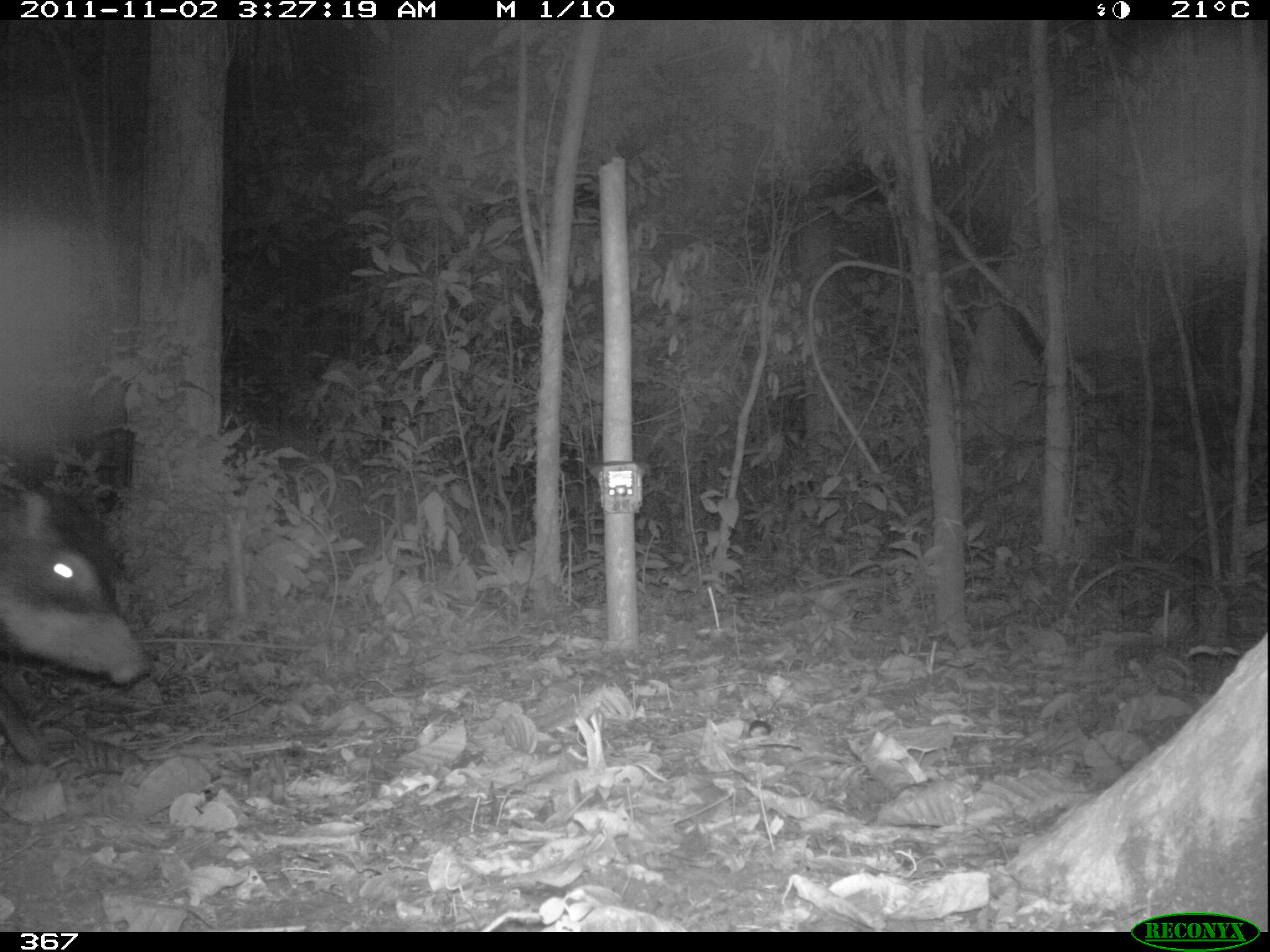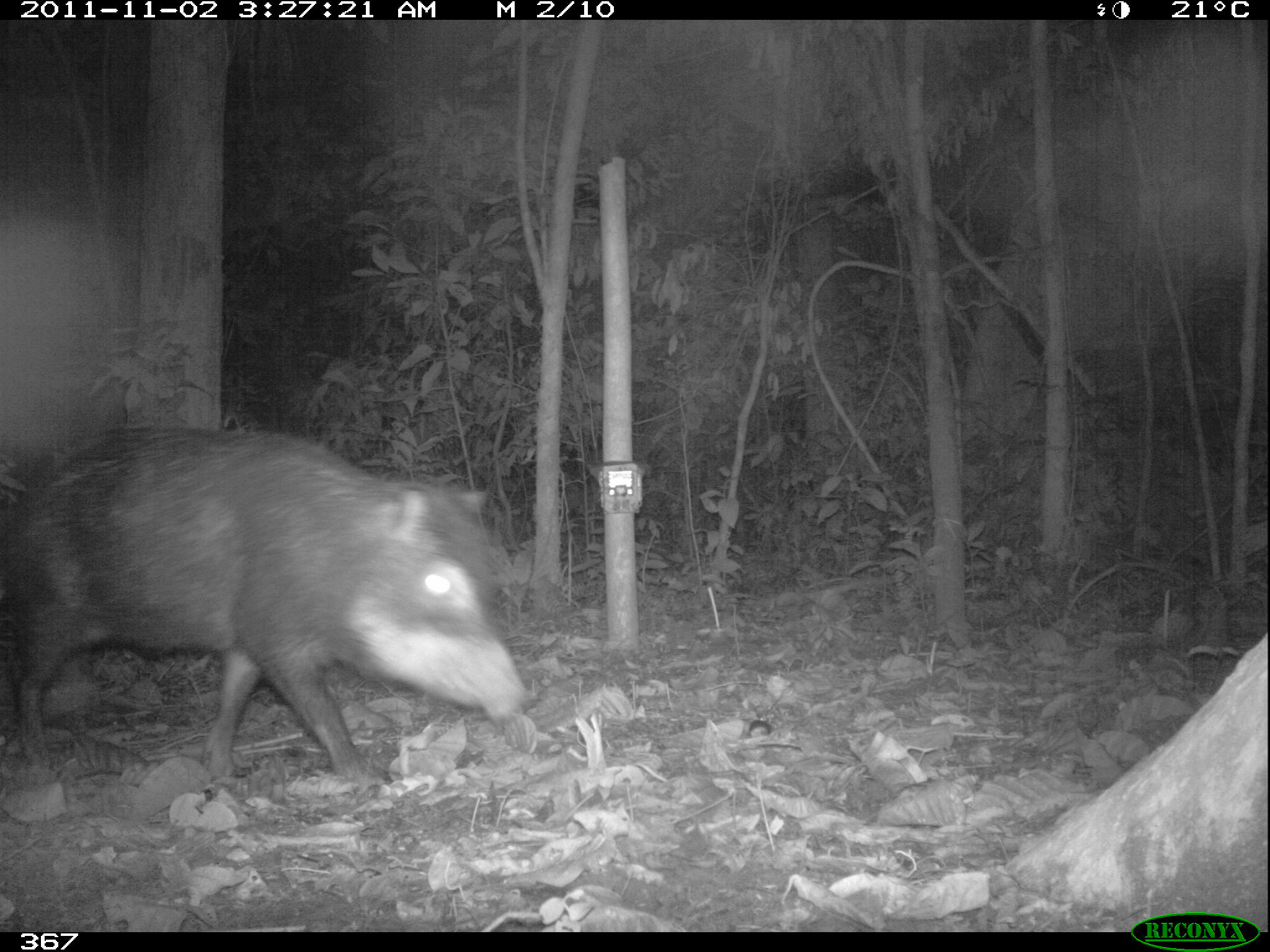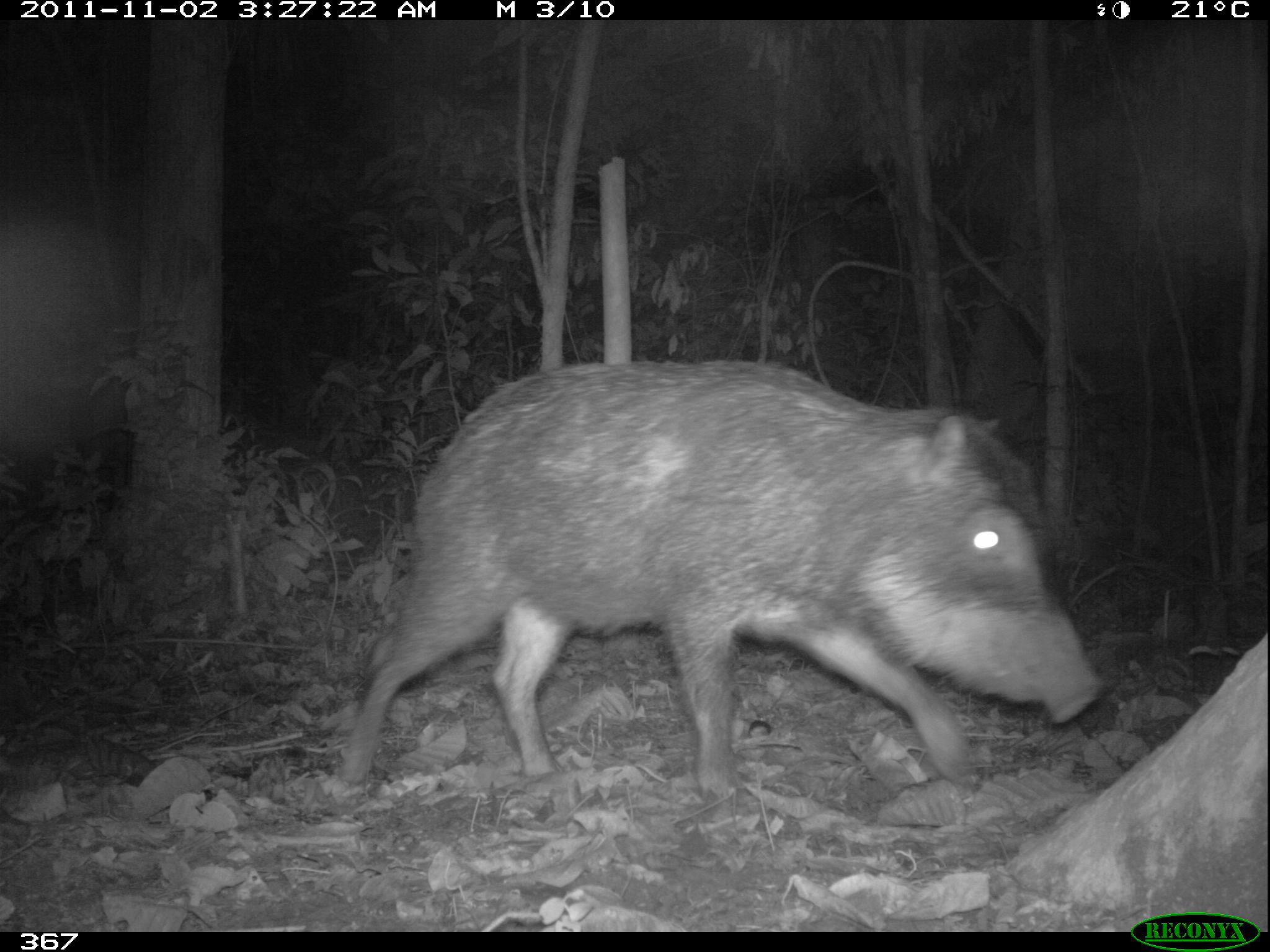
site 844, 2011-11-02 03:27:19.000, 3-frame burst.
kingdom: Animalia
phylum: Chordata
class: Mammalia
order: Artiodactyla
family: Tayassuidae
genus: Tayassu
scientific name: Tayassu pecari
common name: white-lipped peccary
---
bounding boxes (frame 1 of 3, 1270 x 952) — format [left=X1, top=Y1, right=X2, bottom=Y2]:
tayassu pecari: [left=0, top=484, right=150, bottom=763]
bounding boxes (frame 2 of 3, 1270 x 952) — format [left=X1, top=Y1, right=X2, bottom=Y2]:
tayassu pecari: [left=2, top=420, right=528, bottom=786]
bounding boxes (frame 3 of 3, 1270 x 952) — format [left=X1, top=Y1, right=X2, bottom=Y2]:
tayassu pecari: [left=332, top=353, right=1104, bottom=800]